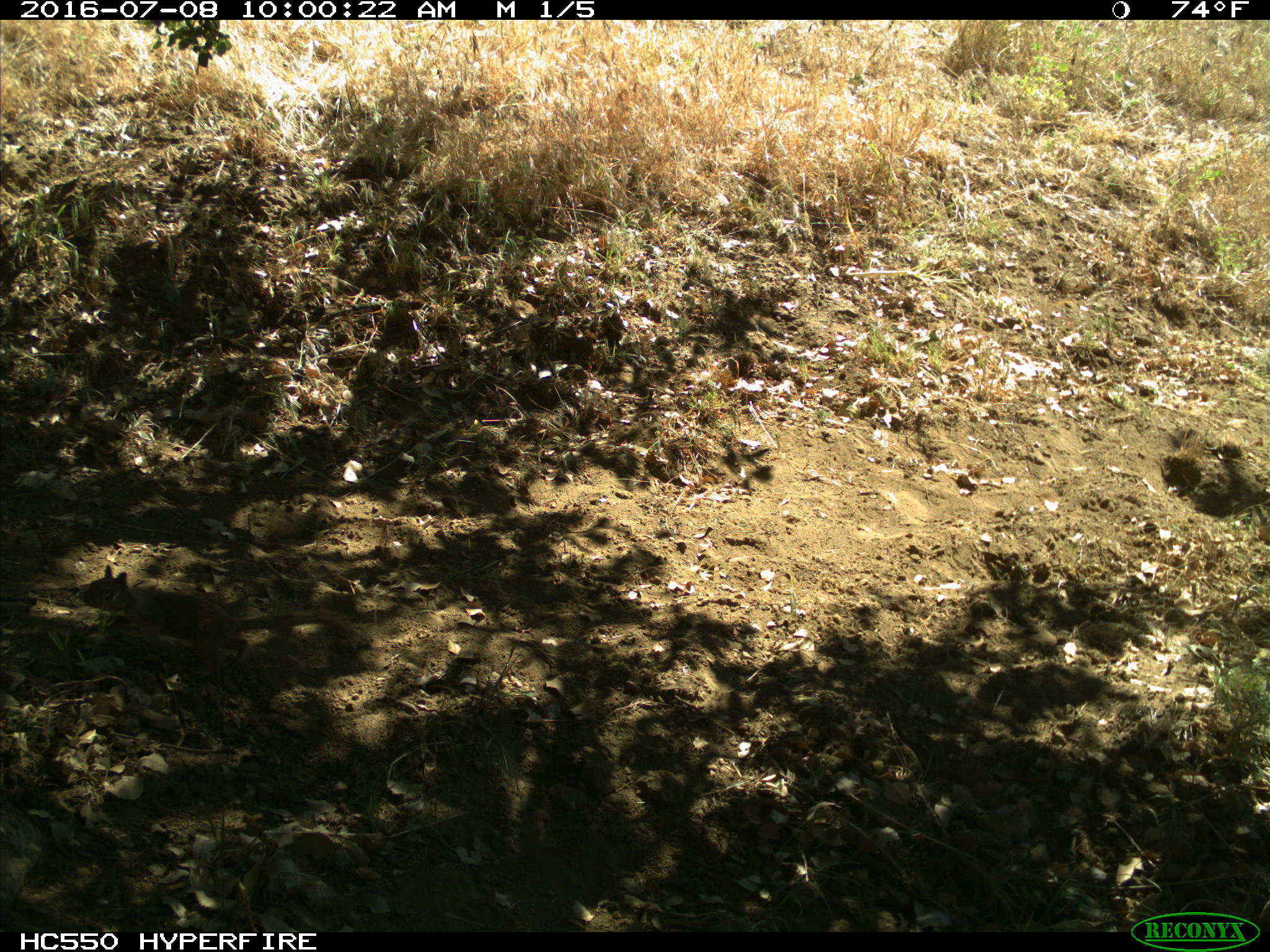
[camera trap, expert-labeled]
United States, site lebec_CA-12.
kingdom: Animalia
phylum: Chordata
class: Mammalia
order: Rodentia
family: Sciuridae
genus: Otospermophilus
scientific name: Otospermophilus beecheyi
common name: california ground squirrel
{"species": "Otospermophilus beecheyi (california ground squirrel)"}